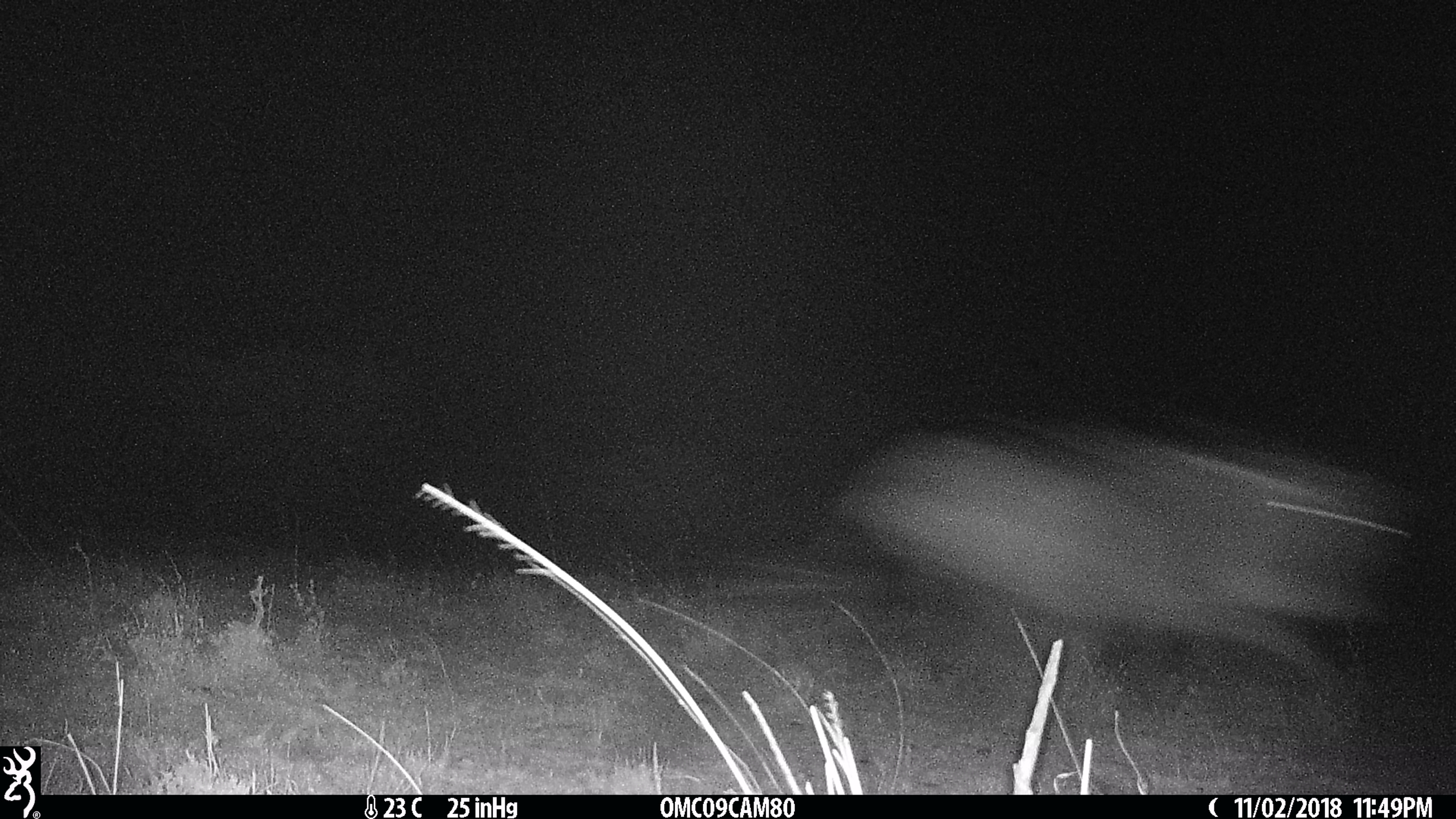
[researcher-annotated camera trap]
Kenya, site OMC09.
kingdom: Animalia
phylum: Chordata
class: Mammalia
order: Artiodactyla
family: Bovidae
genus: Connochaetes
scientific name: Connochaetes taurinus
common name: blue wildebeest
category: wildebeest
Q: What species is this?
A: Wildebeest (blue wildebeest) (Connochaetes taurinus).